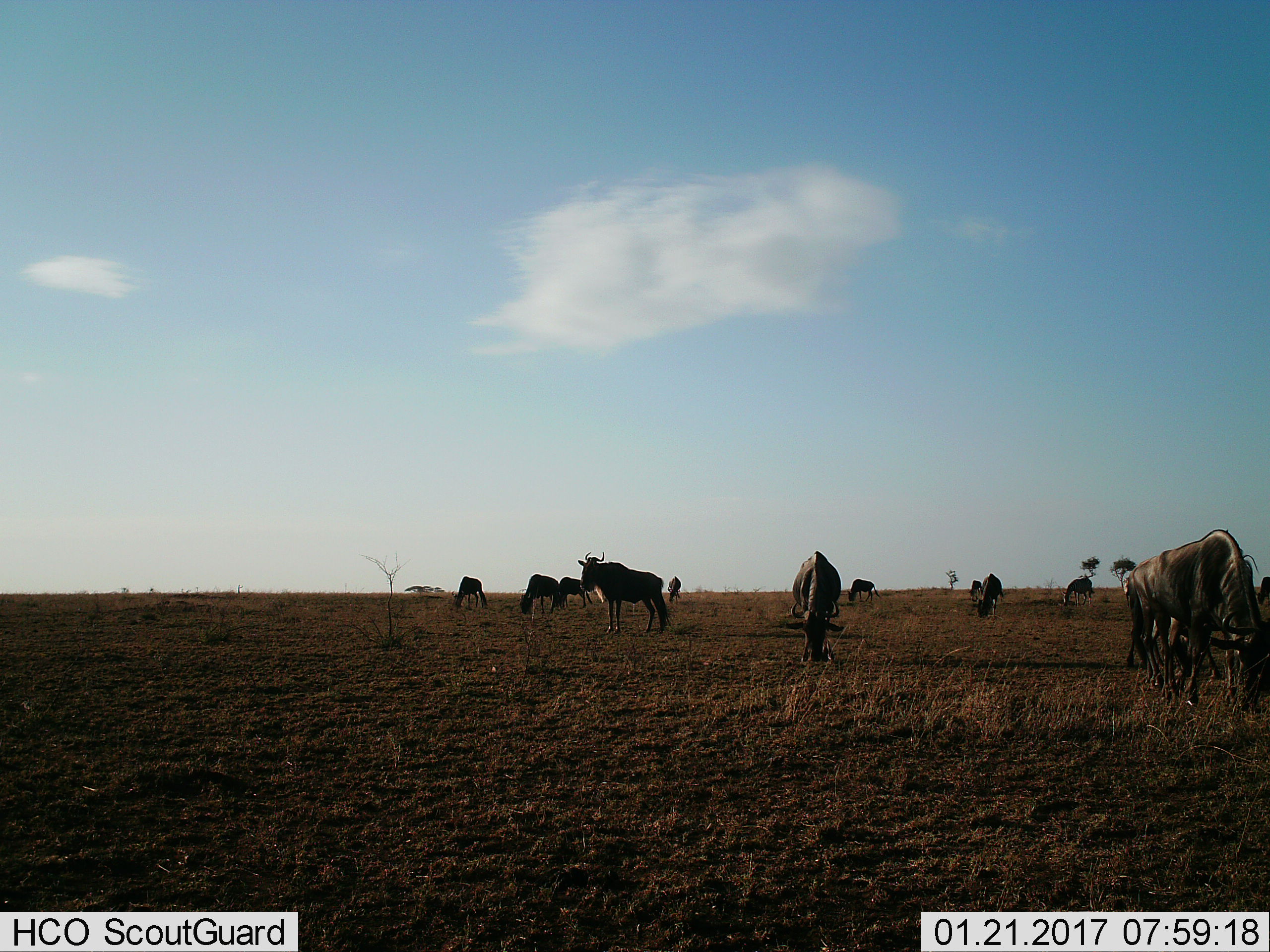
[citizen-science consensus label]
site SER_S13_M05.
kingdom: Animalia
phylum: Chordata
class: Mammalia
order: Artiodactyla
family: Bovidae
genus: Connochaetes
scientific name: Connochaetes taurinus taurinus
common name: blue wildebeest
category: wildebeestblue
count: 11-50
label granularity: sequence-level